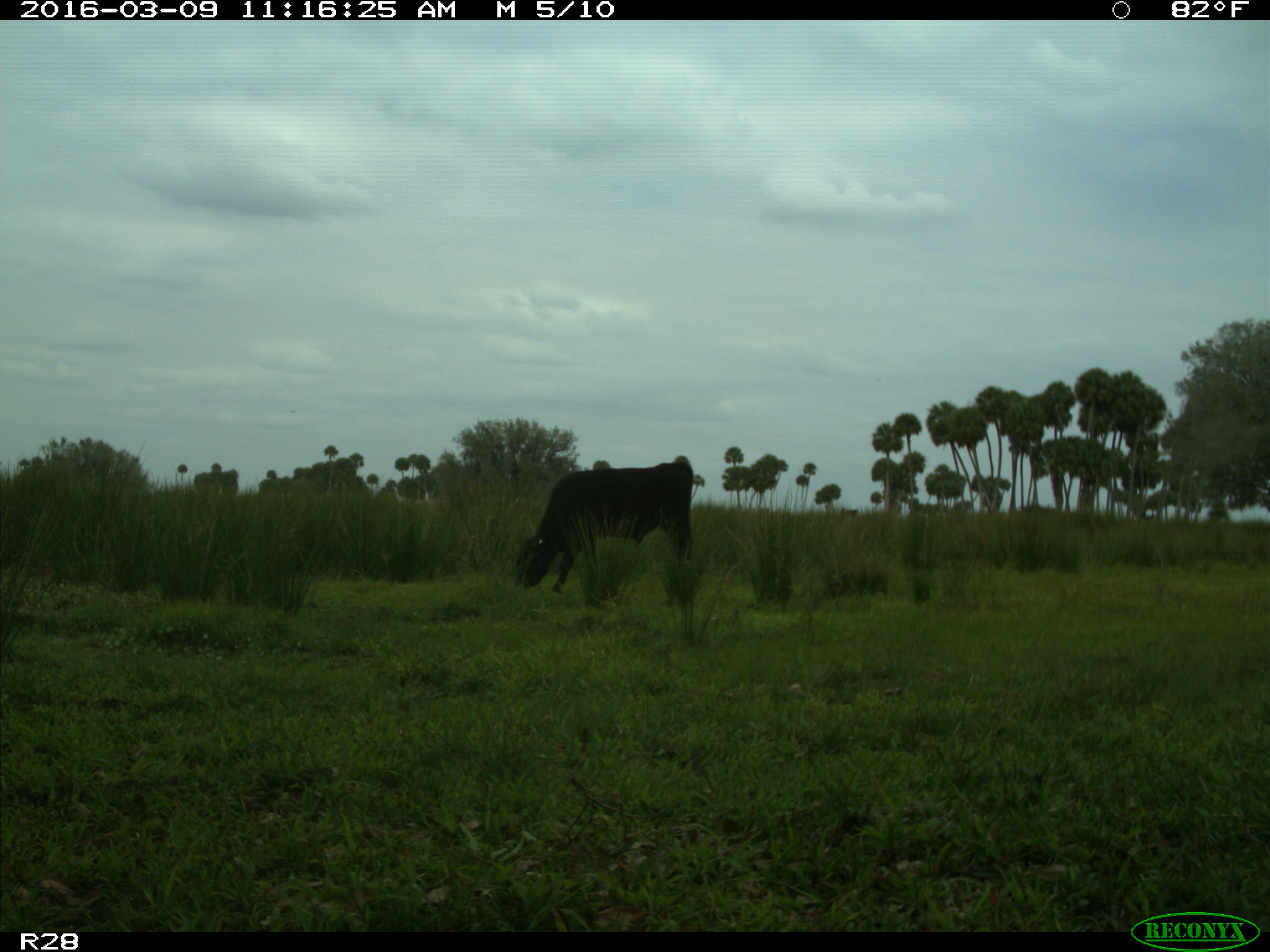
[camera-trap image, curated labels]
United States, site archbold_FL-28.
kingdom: Animalia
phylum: Chordata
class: Mammalia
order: Artiodactyla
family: Bovidae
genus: Bos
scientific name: Bos taurus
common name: domestic cow